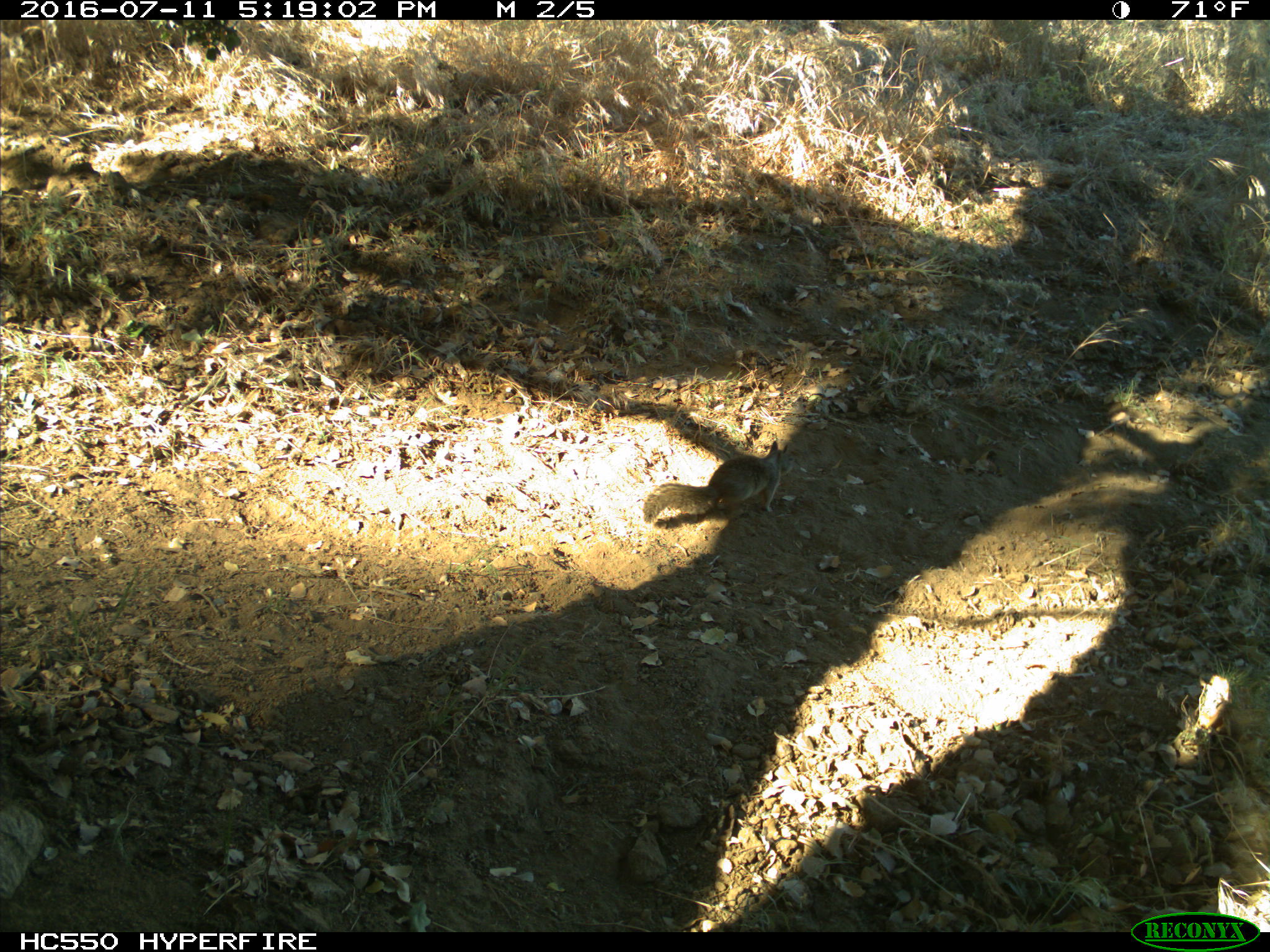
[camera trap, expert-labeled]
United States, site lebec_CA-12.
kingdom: Animalia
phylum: Chordata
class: Mammalia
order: Rodentia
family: Sciuridae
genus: Otospermophilus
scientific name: Otospermophilus beecheyi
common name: california ground squirrel